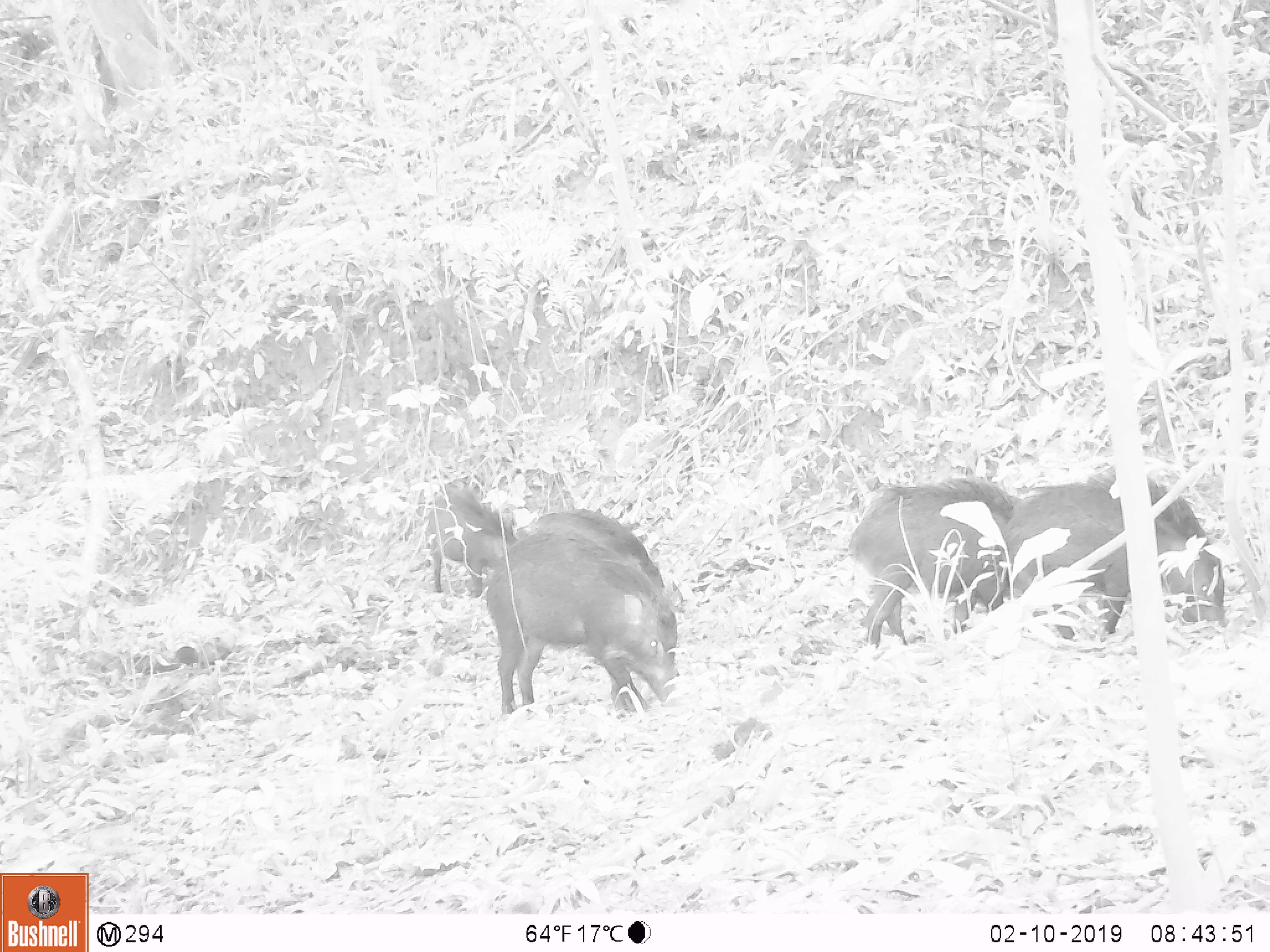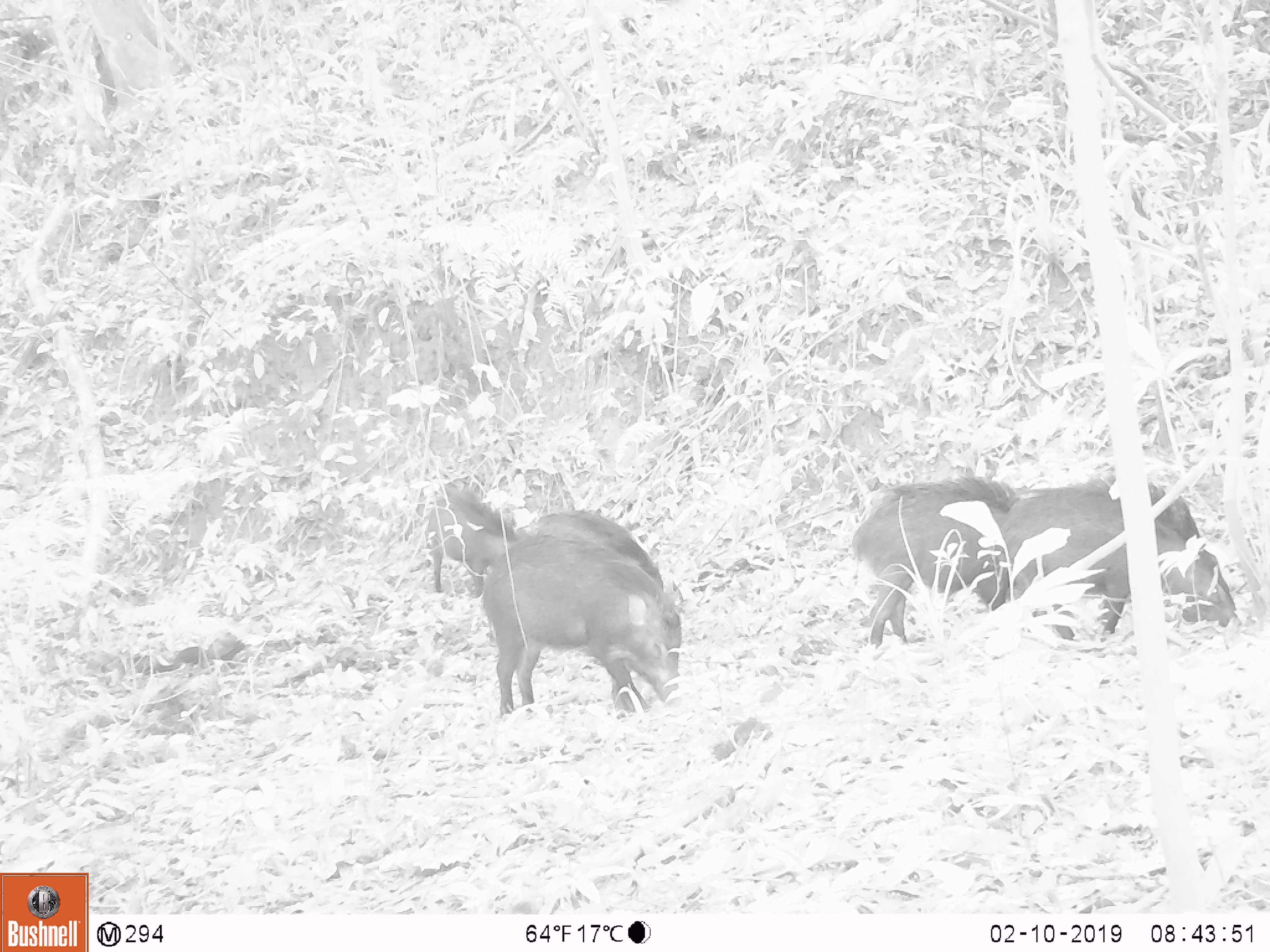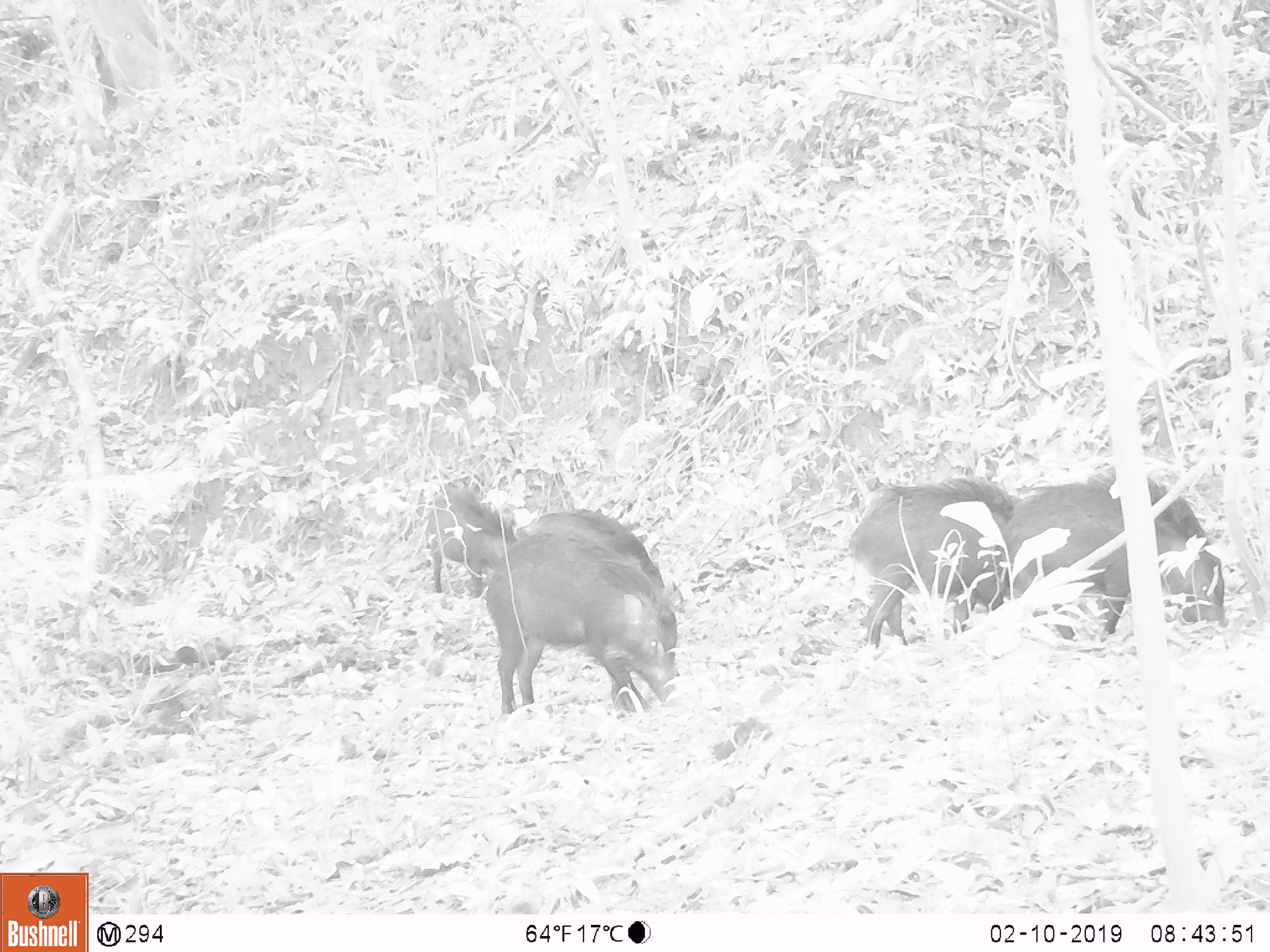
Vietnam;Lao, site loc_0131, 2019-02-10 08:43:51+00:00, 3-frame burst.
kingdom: Animalia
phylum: Chordata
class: Aves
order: Galliformes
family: Phasianidae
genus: Gallus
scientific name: Gallus gallus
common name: red junglefowl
Red junglefowl (Gallus gallus). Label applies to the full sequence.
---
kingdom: Animalia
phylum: Chordata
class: Mammalia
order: Artiodactyla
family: Suidae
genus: Sus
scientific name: Sus scrofa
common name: eurasian wild pig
Eurasian wild pig (Sus scrofa). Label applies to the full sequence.